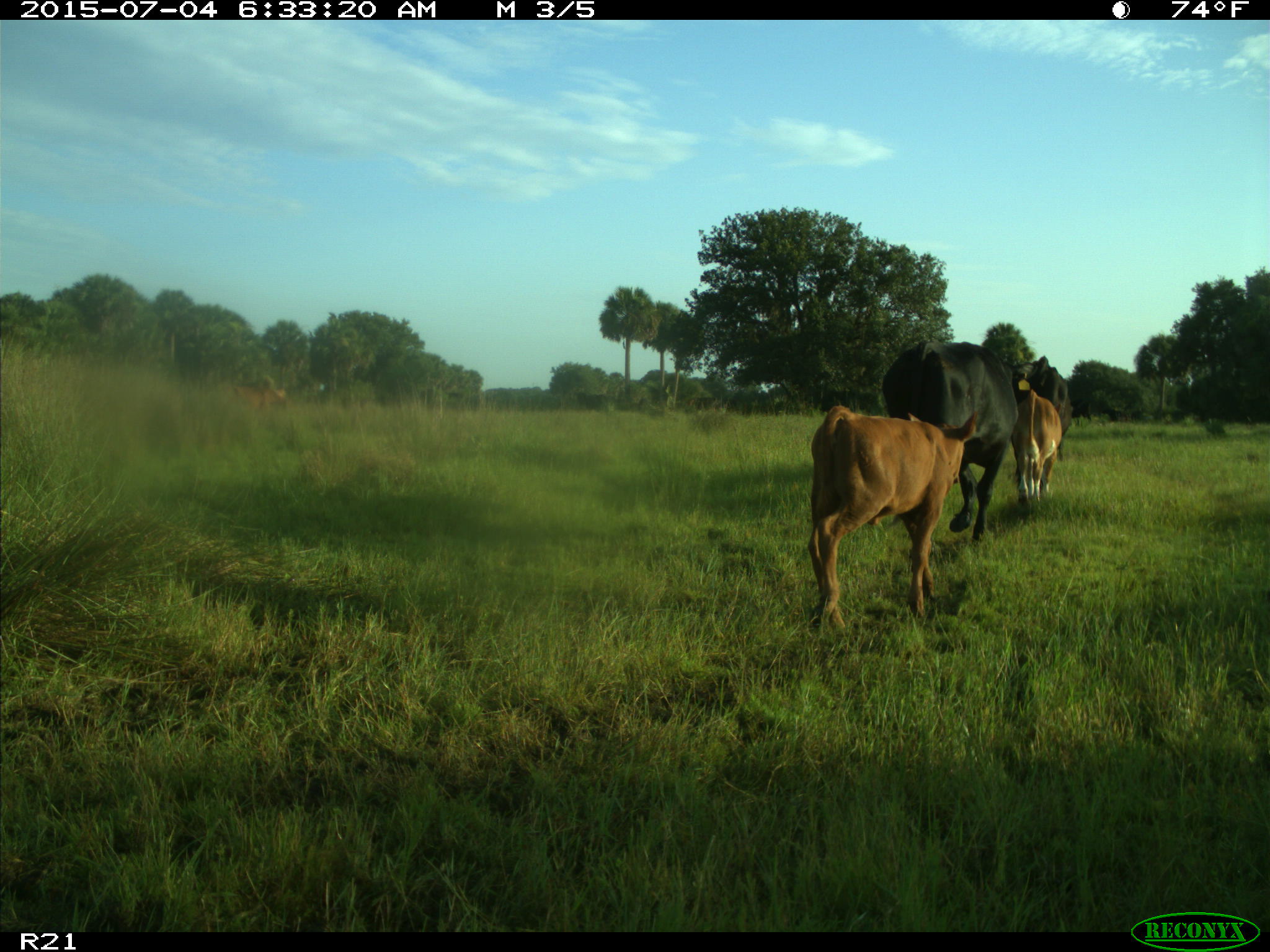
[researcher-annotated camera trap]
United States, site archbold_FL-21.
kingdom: Animalia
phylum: Chordata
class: Mammalia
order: Artiodactyla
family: Bovidae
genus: Bos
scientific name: Bos taurus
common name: domestic cow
Bos taurus (domestic cow).